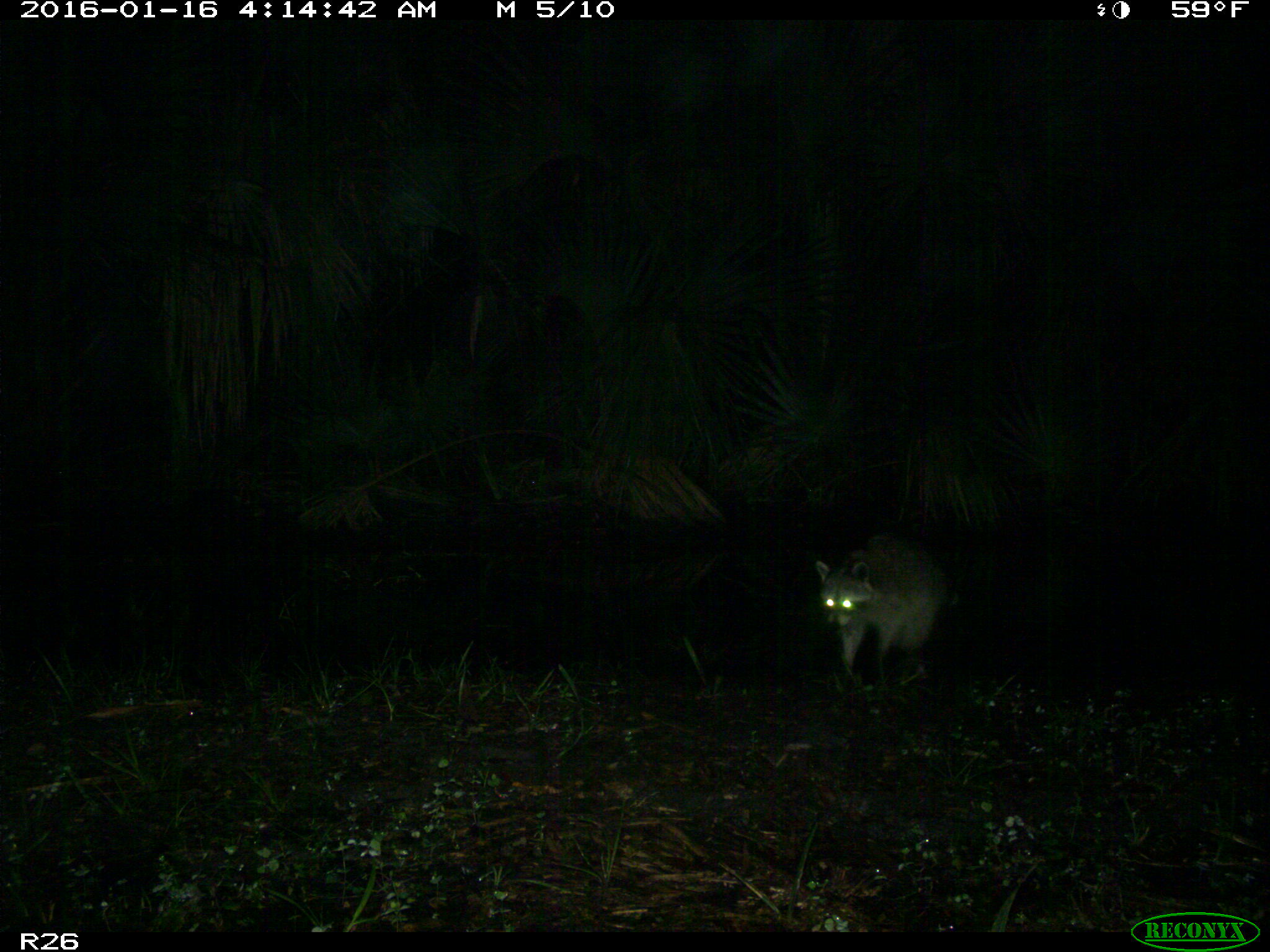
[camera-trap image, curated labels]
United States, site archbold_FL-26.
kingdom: Animalia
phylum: Chordata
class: Mammalia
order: Carnivora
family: Procyonidae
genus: Procyon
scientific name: Procyon lotor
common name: common raccoon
Procyon lotor (common raccoon).